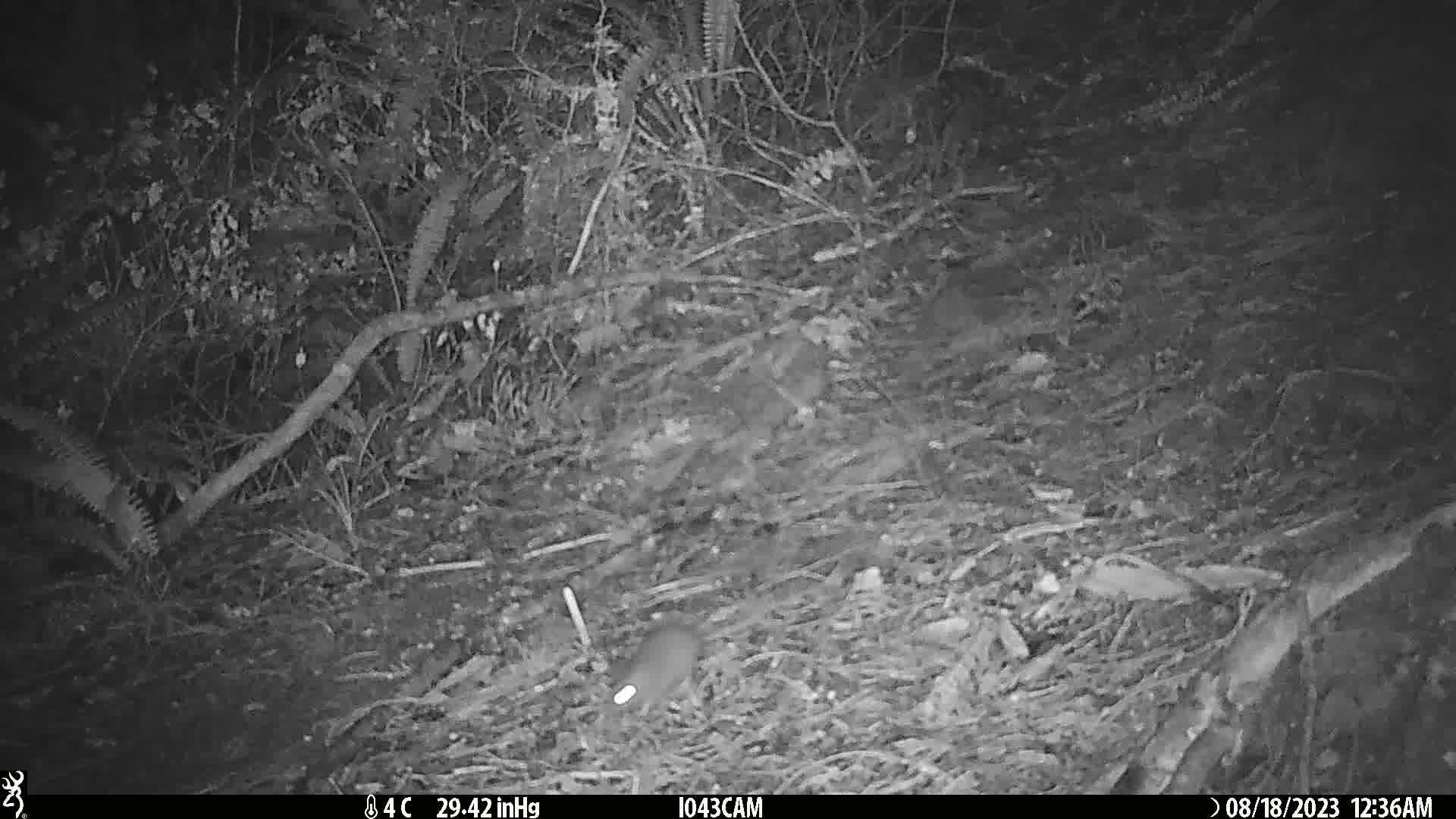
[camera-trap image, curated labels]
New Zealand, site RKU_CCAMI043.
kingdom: Animalia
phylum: Chordata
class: Mammalia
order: Rodentia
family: Muridae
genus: Rattus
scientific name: Rattus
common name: rat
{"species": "rat (Rattus)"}